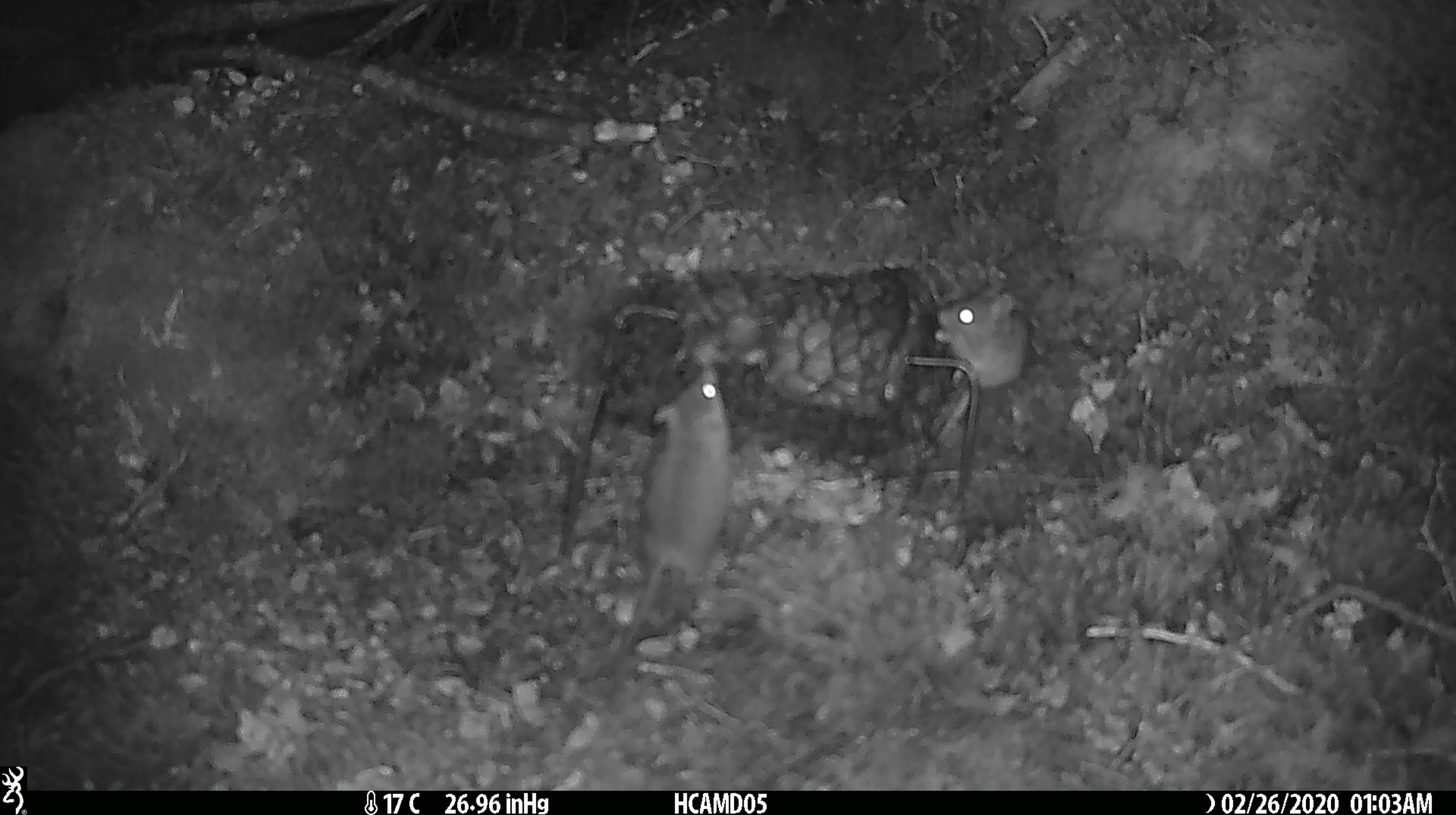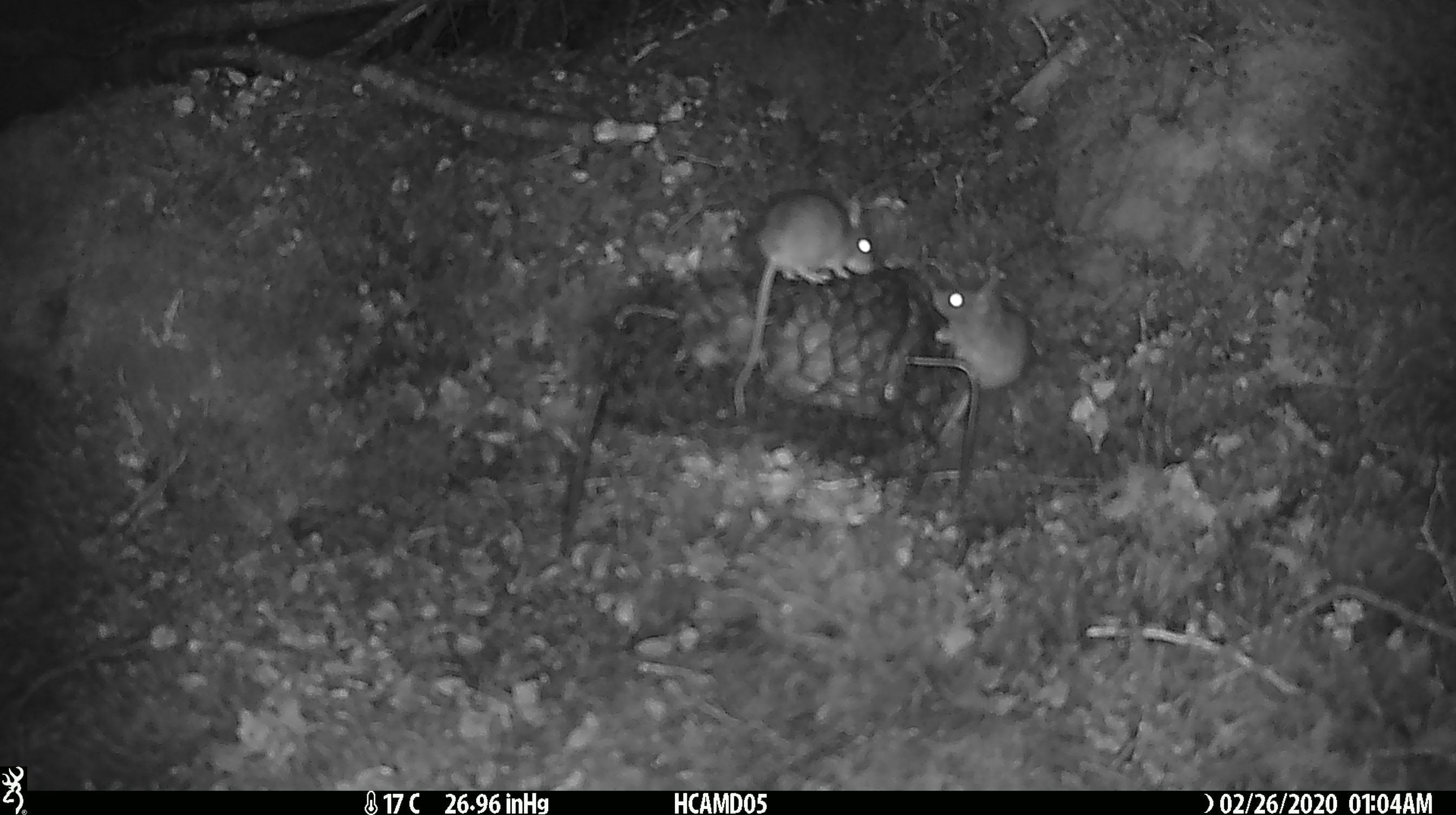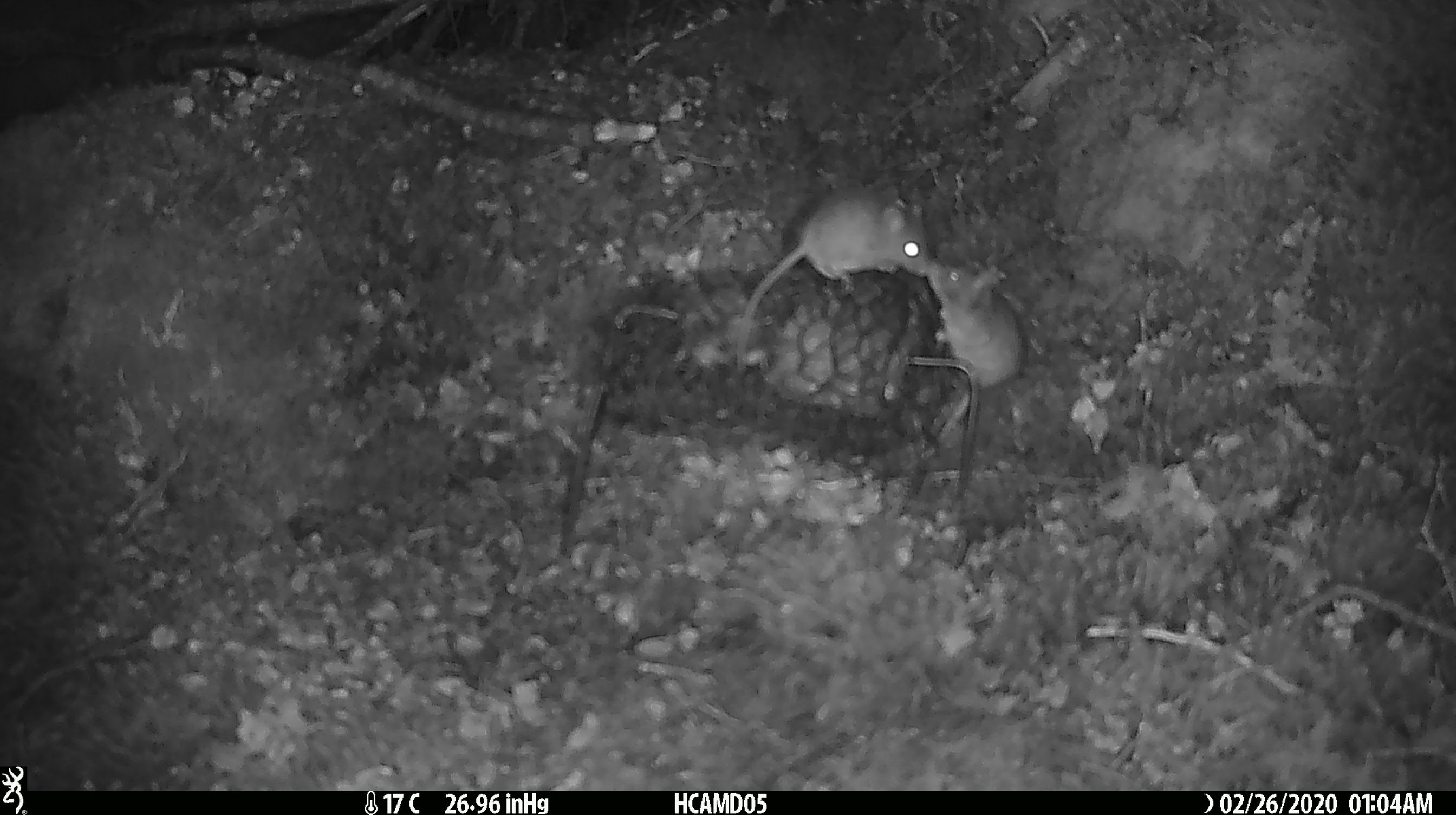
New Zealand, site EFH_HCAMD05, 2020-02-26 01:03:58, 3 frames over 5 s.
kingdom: Animalia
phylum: Chordata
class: Mammalia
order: Rodentia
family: Muridae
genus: Mus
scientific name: Mus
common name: mouse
Mouse (Mus).